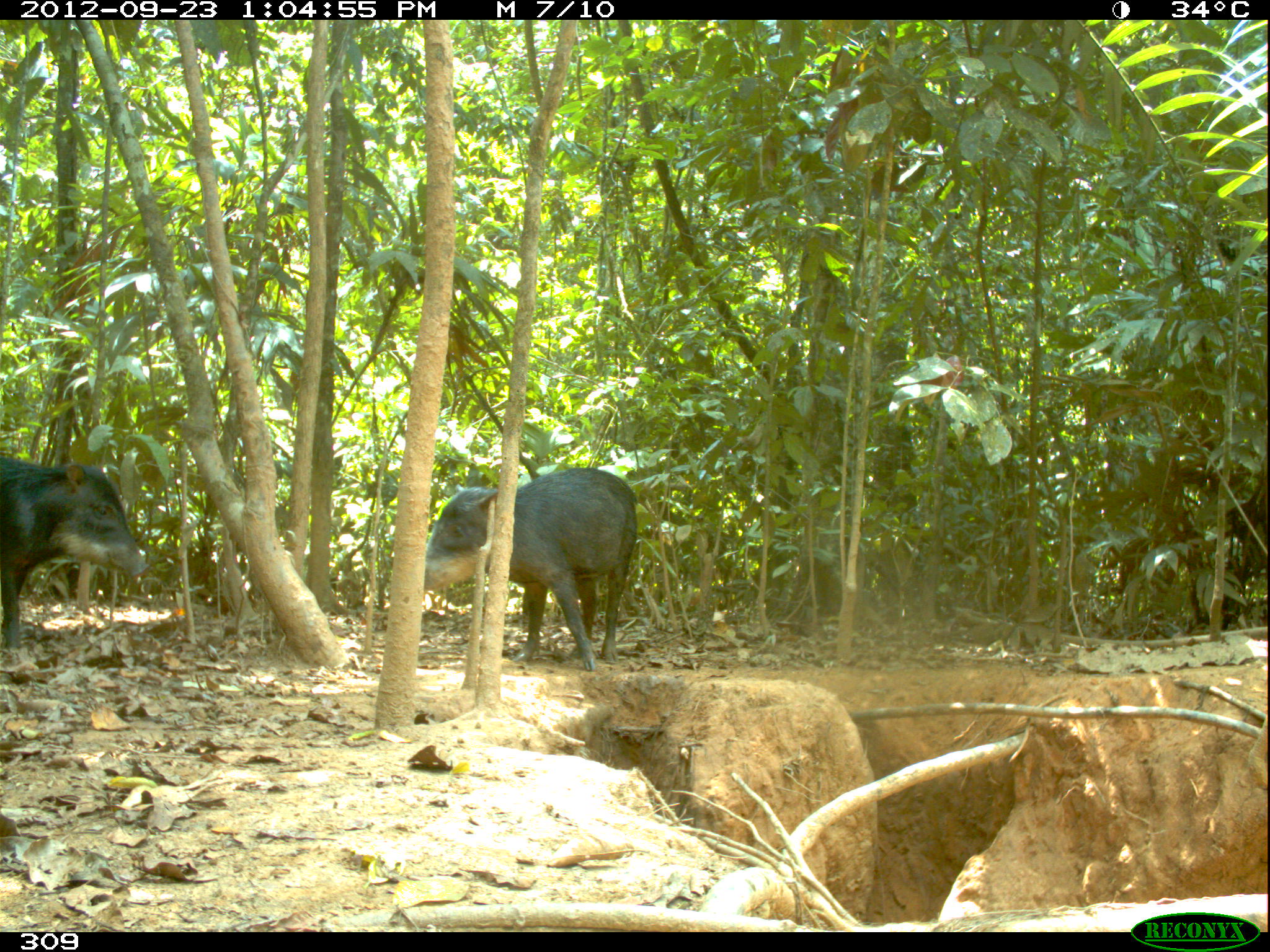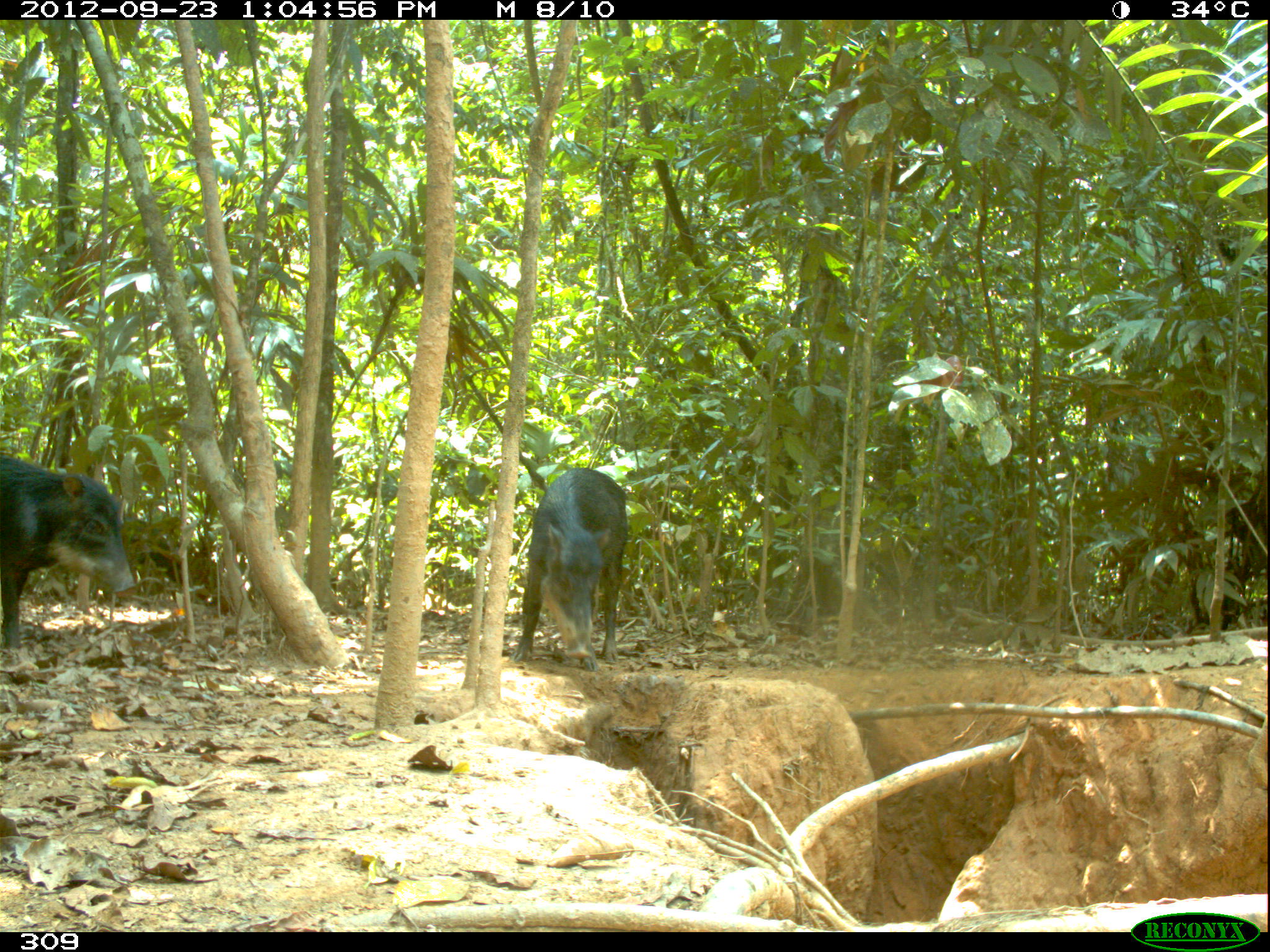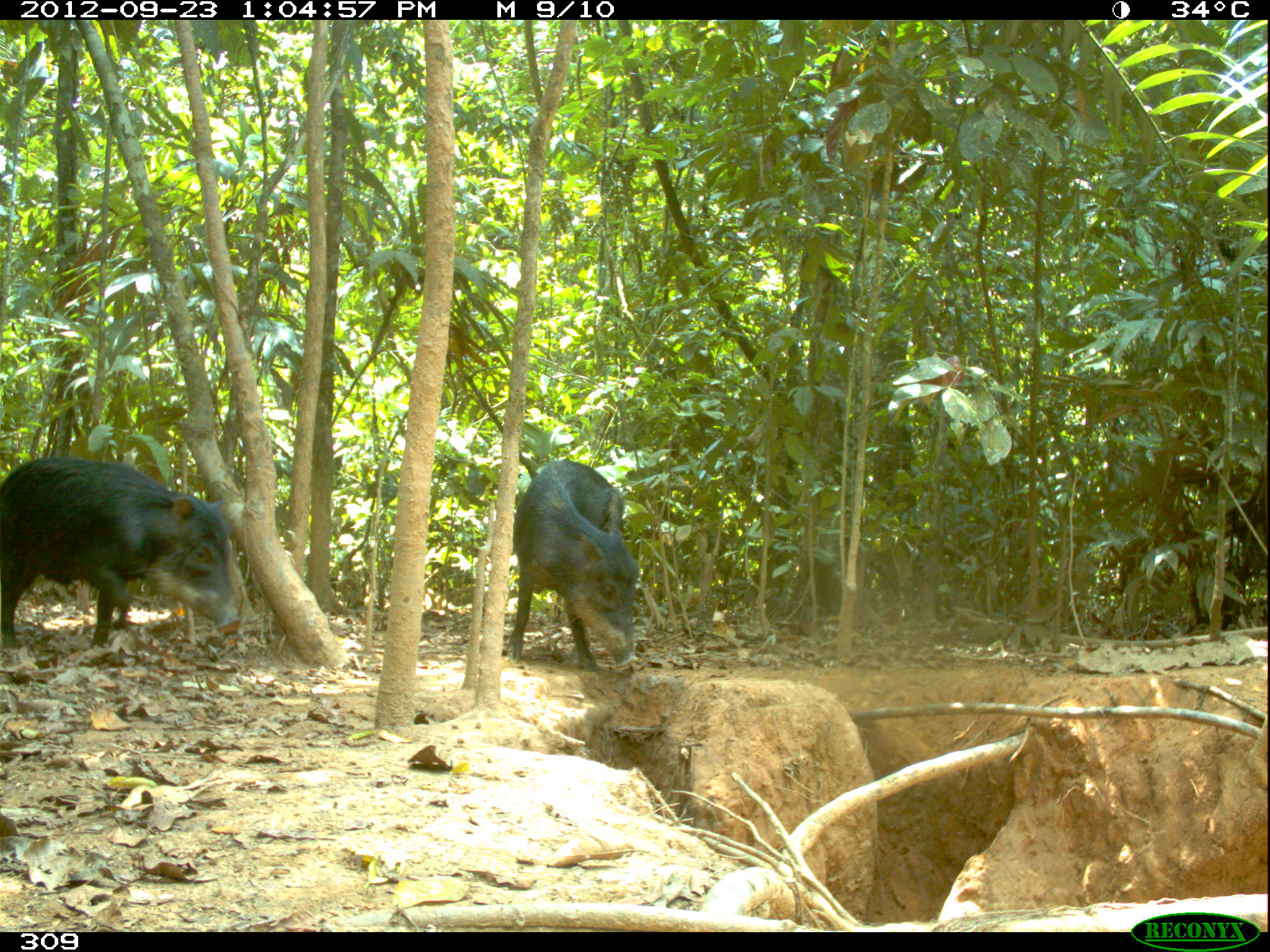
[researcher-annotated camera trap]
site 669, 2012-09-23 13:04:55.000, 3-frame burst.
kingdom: Animalia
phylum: Chordata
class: Mammalia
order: Artiodactyla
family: Tayassuidae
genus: Tayassu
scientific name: Tayassu pecari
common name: white-lipped peccary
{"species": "Tayassu pecari (white-lipped peccary)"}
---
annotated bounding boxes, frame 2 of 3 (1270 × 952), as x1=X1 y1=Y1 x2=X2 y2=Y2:
tayassu pecari: x1=0 y1=456 x2=134 y2=647; x1=508 y1=467 x2=628 y2=670; x1=123 y1=519 x2=183 y2=585